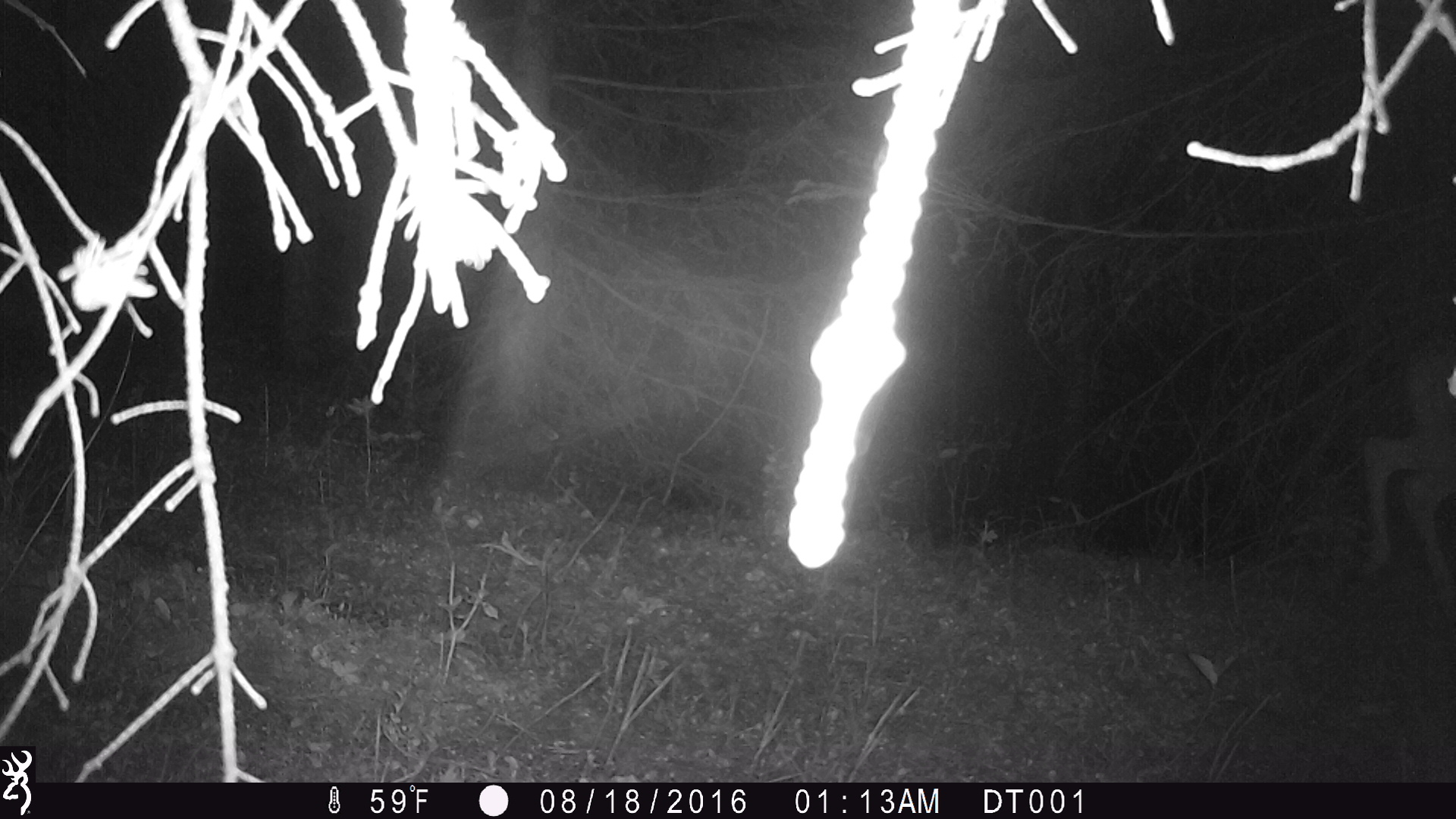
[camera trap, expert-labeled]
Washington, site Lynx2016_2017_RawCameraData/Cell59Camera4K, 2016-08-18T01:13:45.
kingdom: Animalia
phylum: Chordata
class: Mammalia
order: Artiodactyla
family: Cervidae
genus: Odocoileus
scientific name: Odocoileus virginianus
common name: white-tailed deer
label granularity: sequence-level